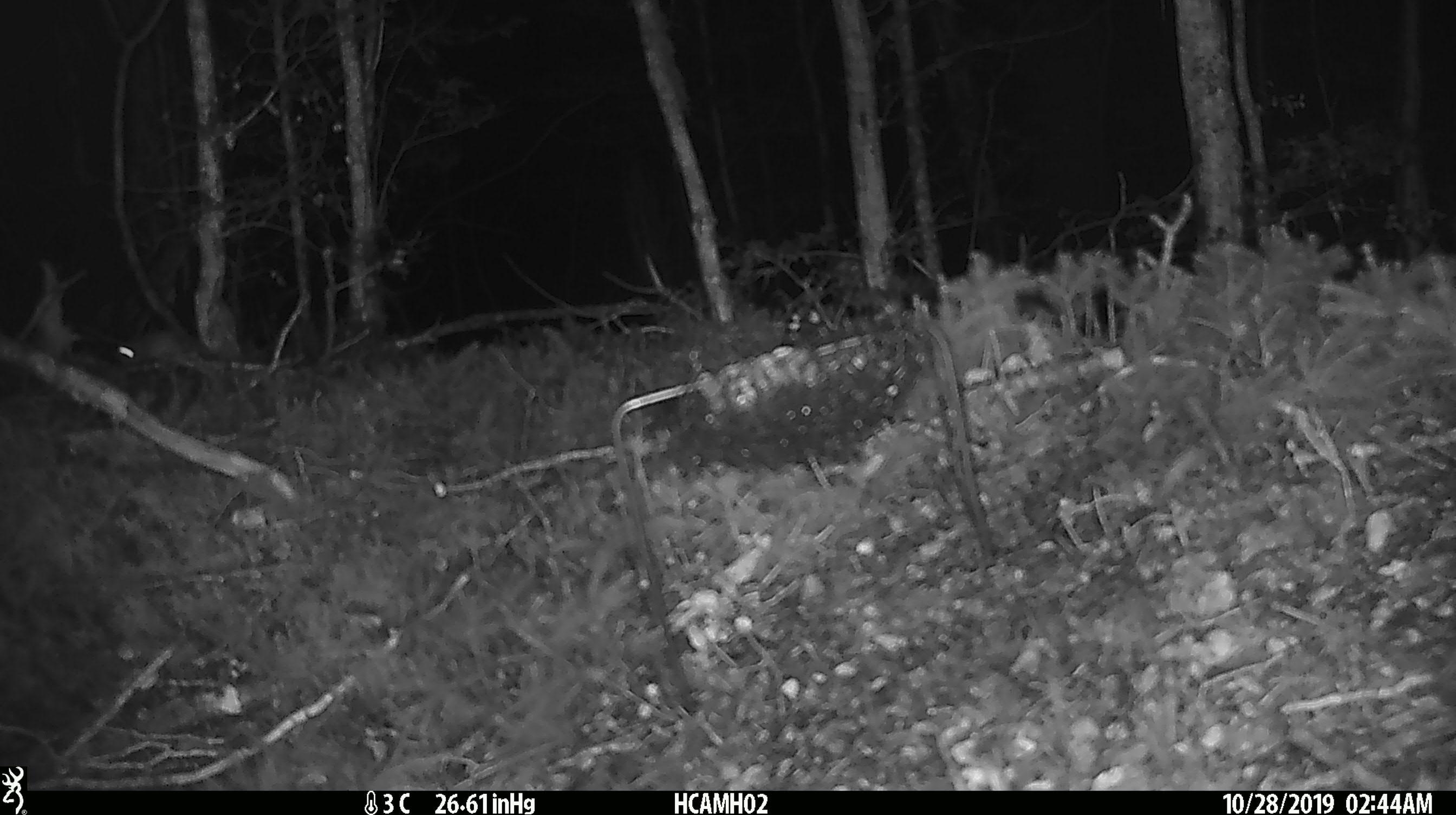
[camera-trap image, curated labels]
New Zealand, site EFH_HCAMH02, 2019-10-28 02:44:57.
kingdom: Animalia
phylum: Chordata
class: Mammalia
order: Rodentia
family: Muridae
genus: Mus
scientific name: Mus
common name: mouse